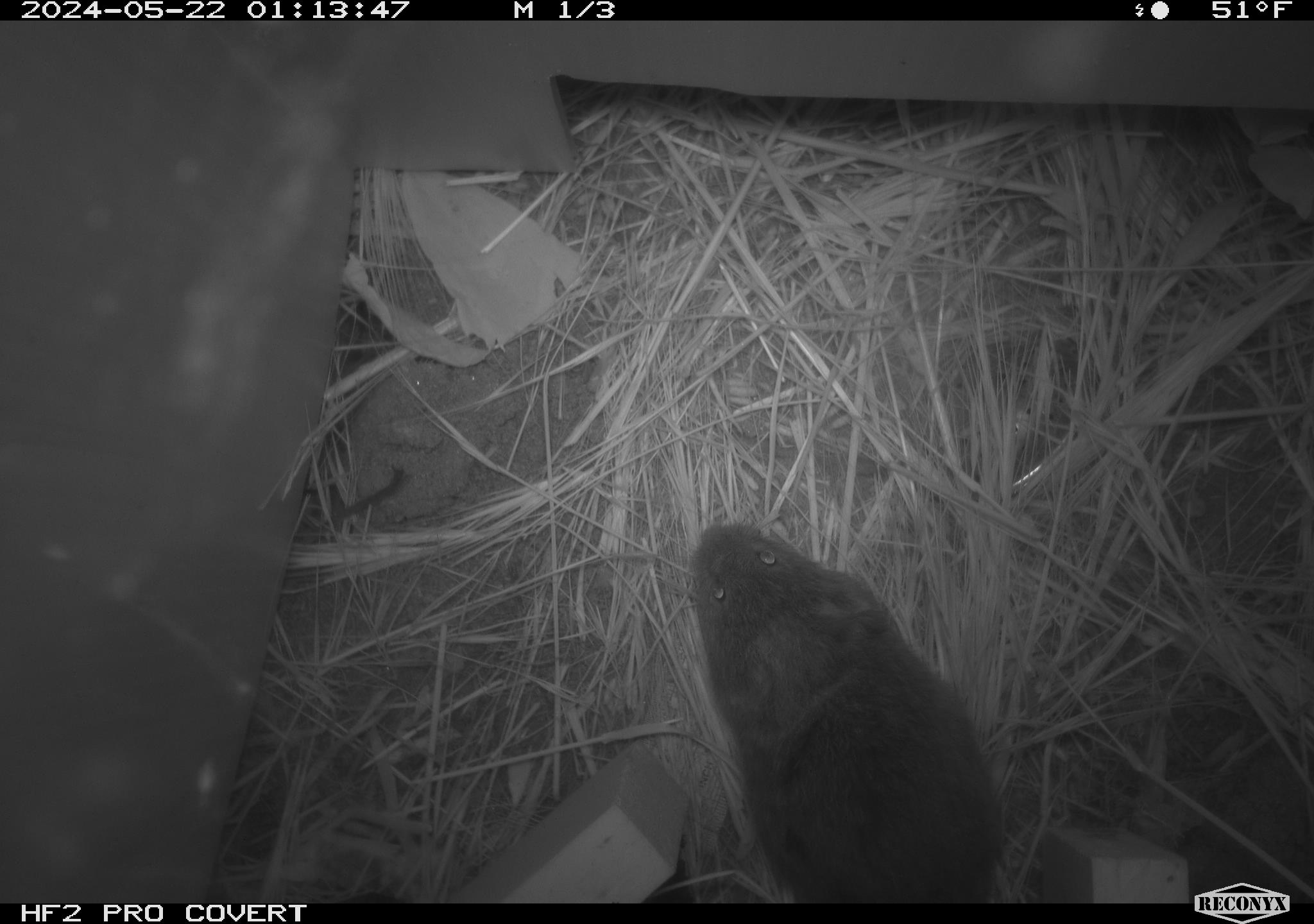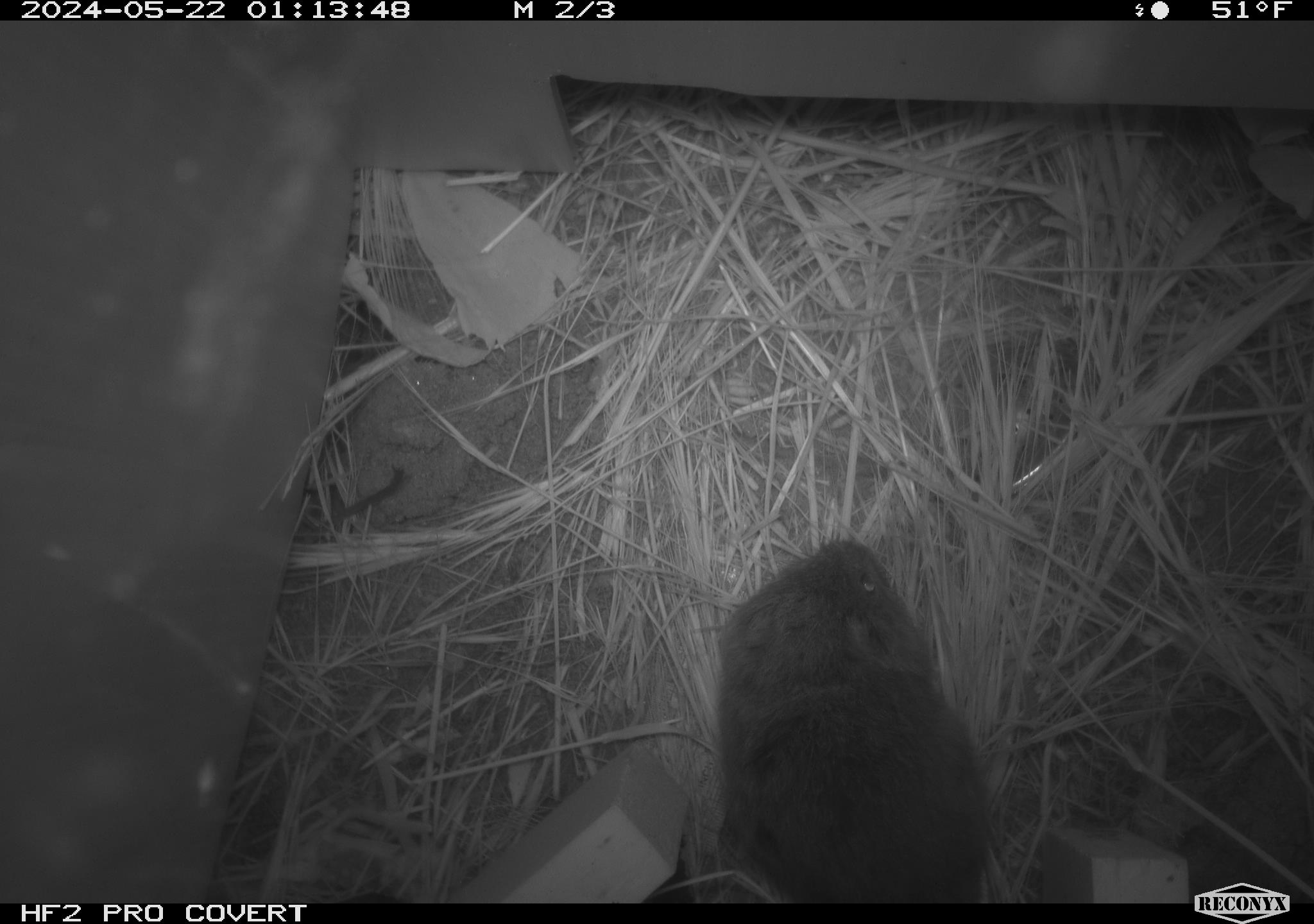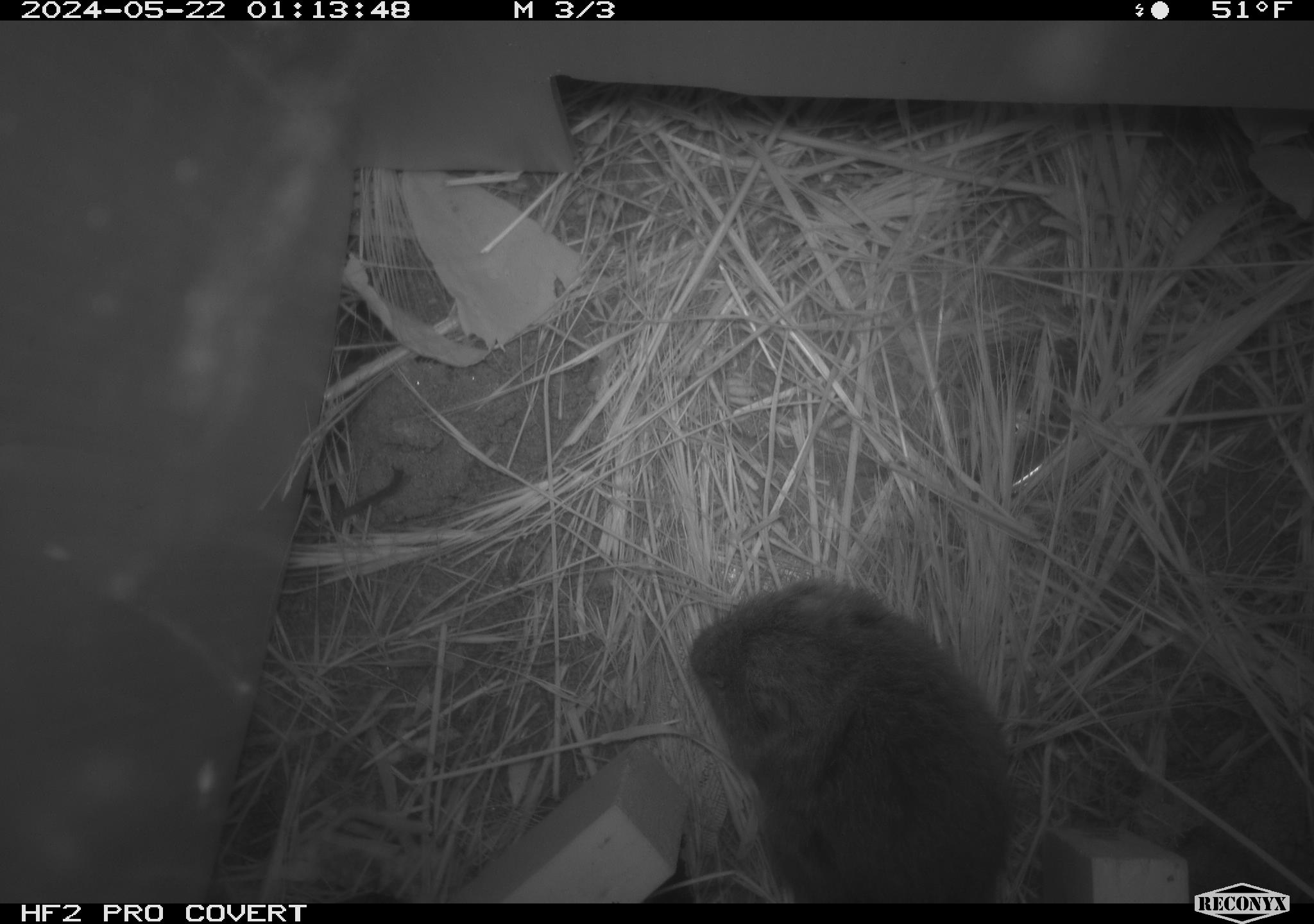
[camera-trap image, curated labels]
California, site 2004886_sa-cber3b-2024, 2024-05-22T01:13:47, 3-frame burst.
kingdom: Animalia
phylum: Chordata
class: Mammalia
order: Rodentia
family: Cricetidae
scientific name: Arvicolinae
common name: voles, lemmings, and muskrats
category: arvicolinae subfamily